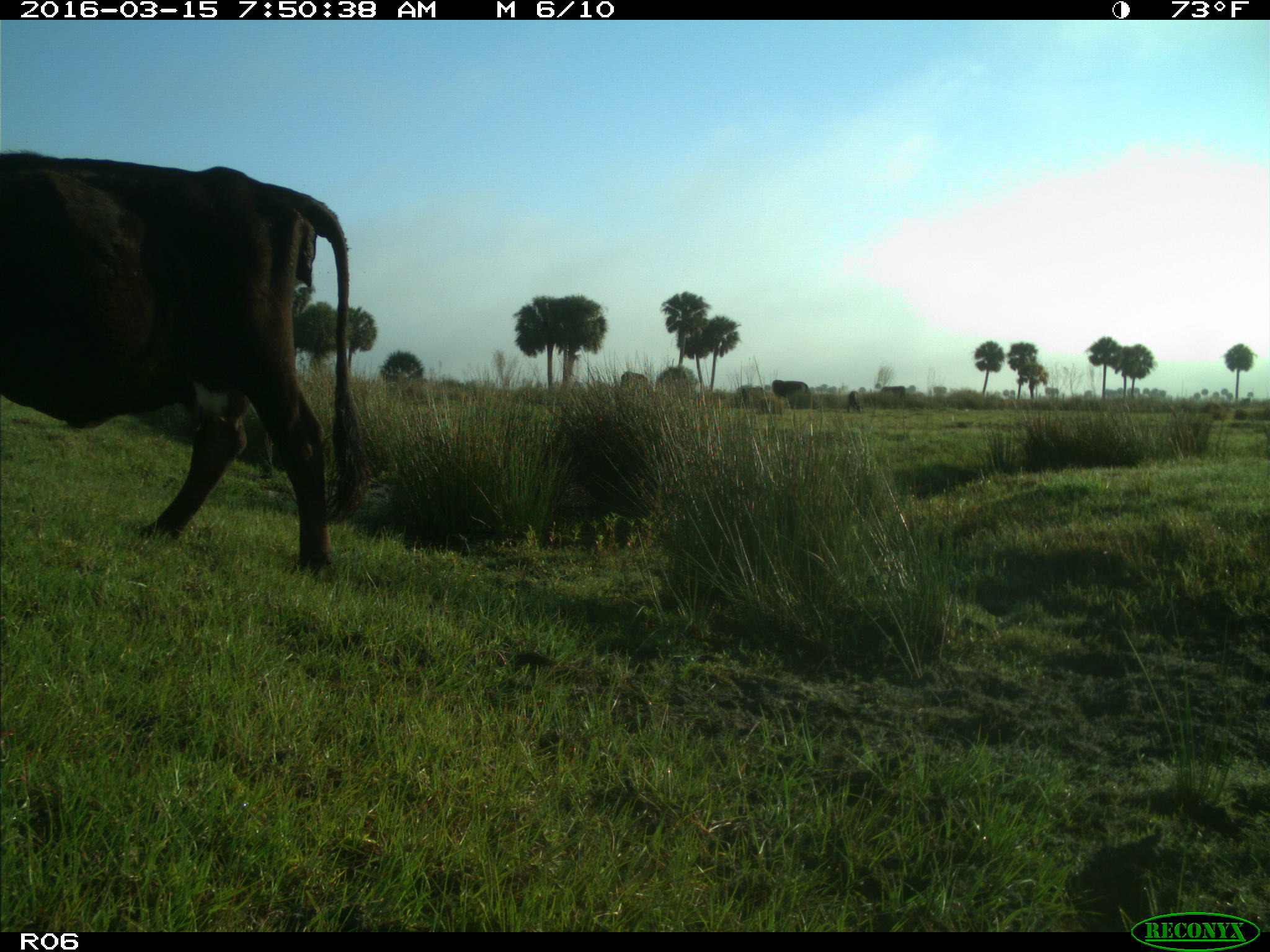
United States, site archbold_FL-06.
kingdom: Animalia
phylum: Chordata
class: Mammalia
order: Artiodactyla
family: Bovidae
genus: Bos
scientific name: Bos taurus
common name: domestic cow